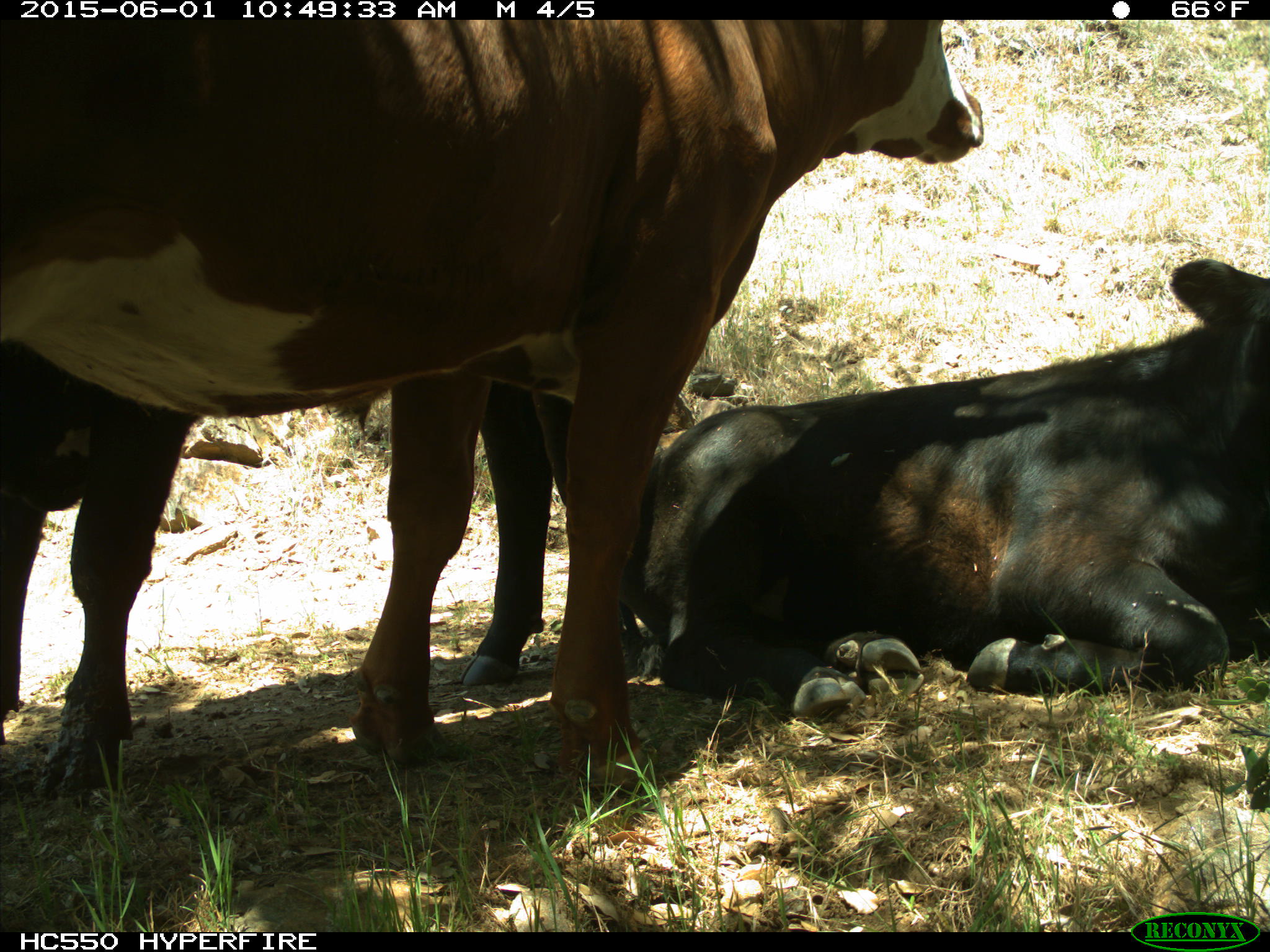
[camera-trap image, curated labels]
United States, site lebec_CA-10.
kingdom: Animalia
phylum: Chordata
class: Mammalia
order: Artiodactyla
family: Bovidae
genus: Bos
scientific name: Bos taurus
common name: domestic cow